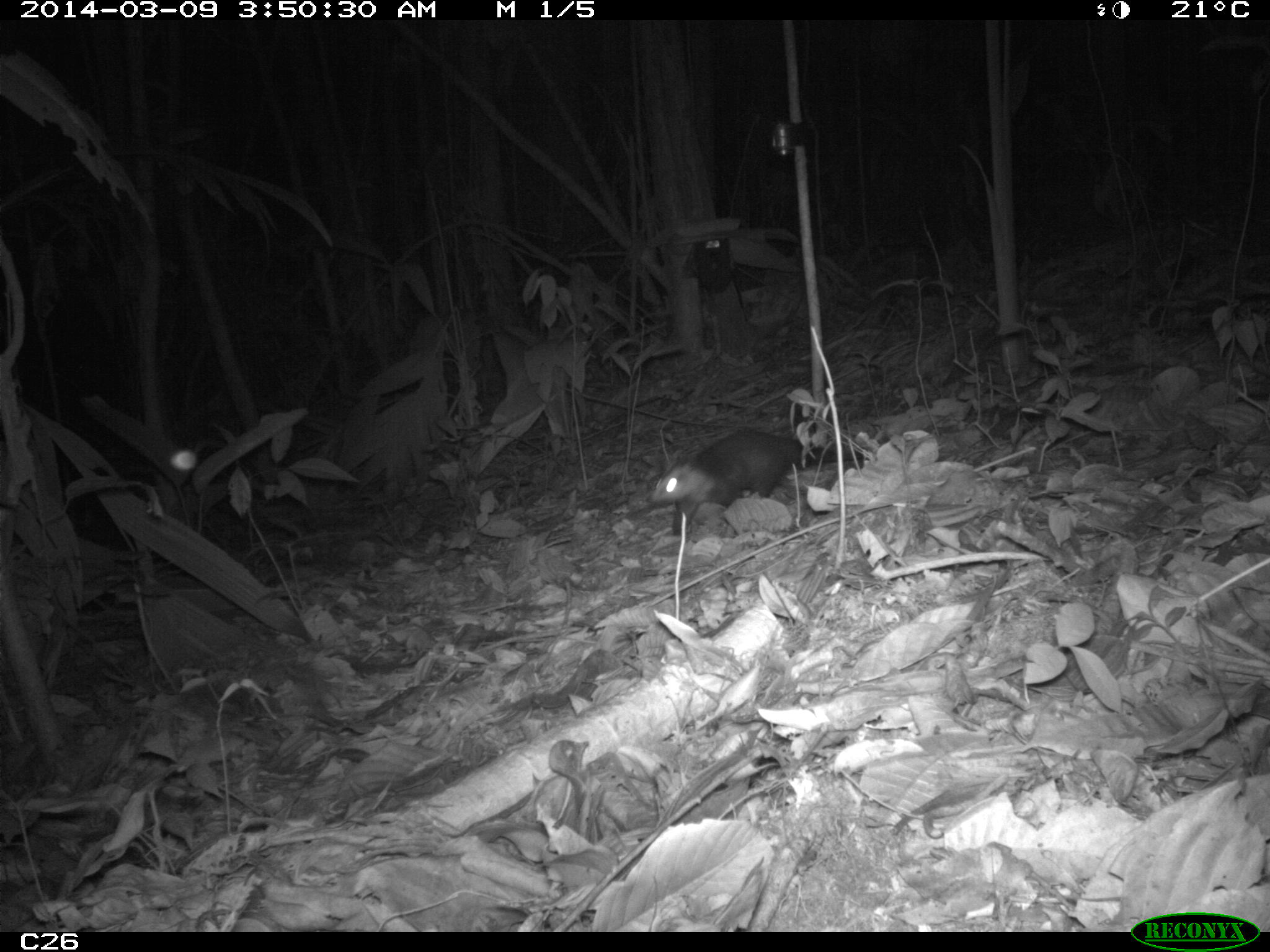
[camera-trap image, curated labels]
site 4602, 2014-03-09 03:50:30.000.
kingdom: Animalia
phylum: Chordata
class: Mammalia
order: Didelphimorphia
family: Didelphidae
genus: Didelphis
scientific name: Didelphis imperfecta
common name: guianan white-eared opossum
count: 1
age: adult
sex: female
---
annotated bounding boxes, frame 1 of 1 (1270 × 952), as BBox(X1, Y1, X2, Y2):
didelphis imperfecta: BBox(647, 425, 863, 535)